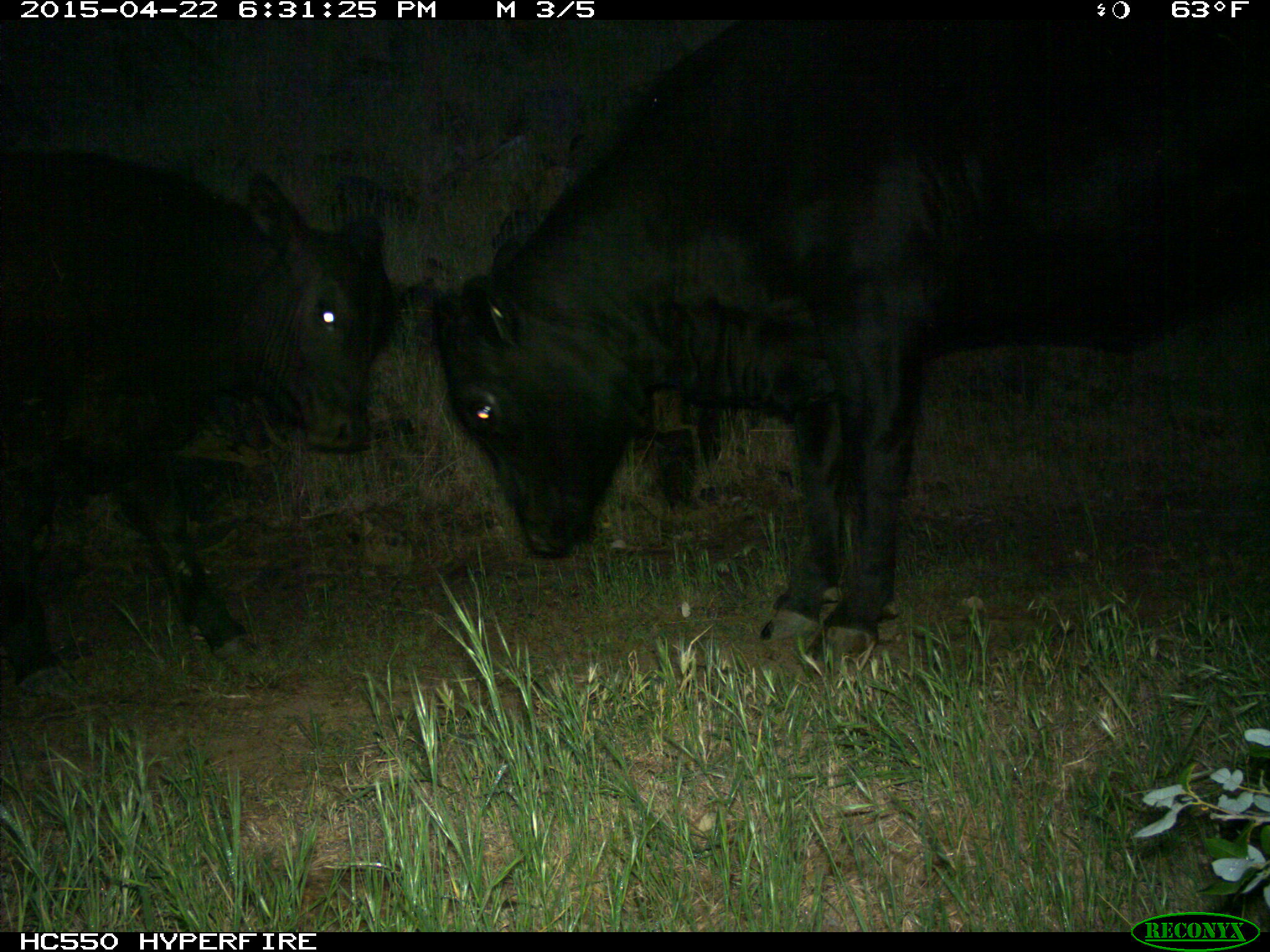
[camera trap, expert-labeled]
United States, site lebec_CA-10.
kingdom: Animalia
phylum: Chordata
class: Mammalia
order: Artiodactyla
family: Bovidae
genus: Bos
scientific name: Bos taurus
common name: domestic cow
Bos taurus (domestic cow).